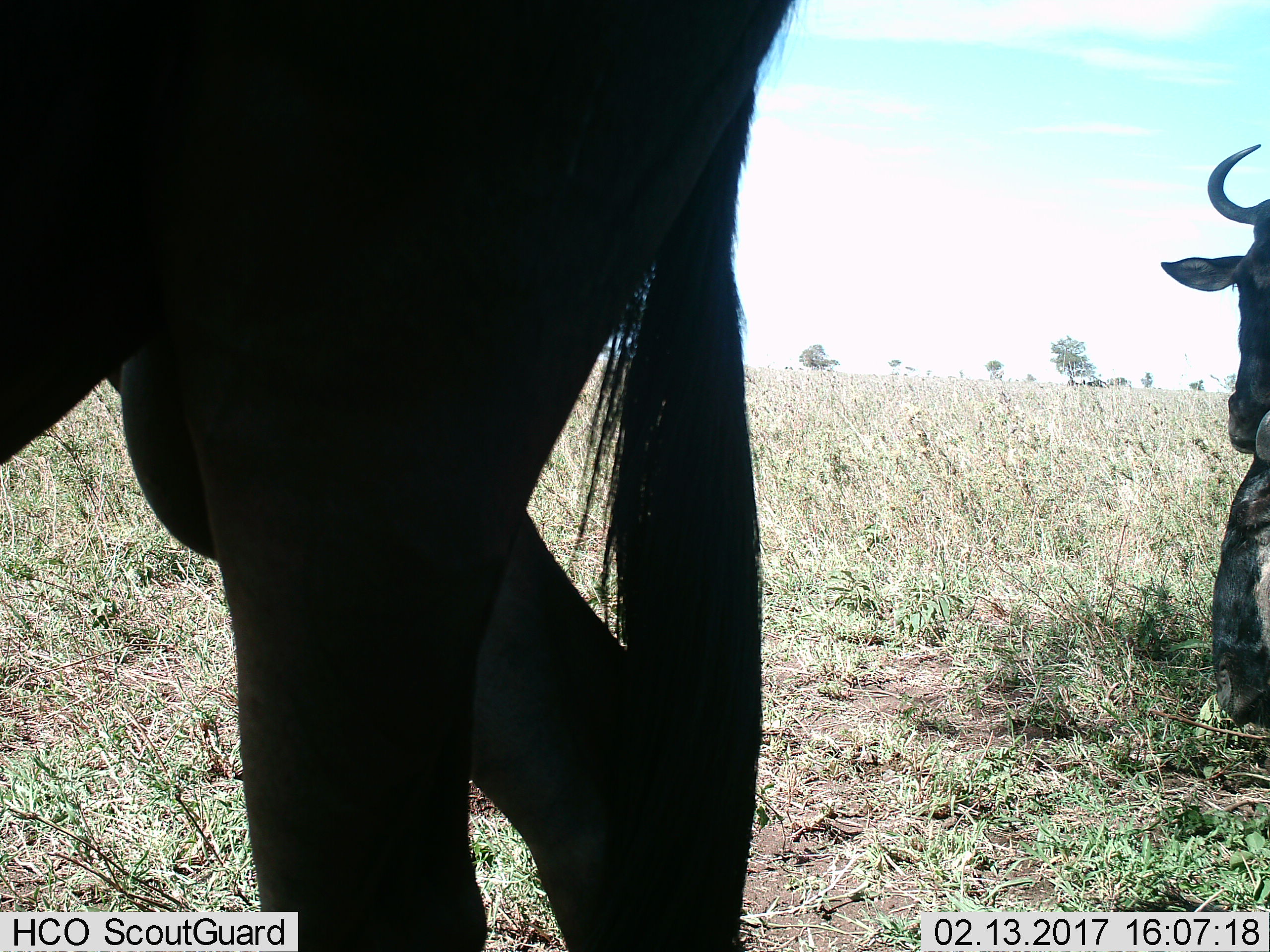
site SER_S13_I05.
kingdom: Animalia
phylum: Chordata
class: Mammalia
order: Artiodactyla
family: Bovidae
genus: Connochaetes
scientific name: Connochaetes taurinus taurinus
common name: blue wildebeest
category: wildebeestblue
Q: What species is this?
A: Wildebeestblue (blue wildebeest) (Connochaetes taurinus taurinus).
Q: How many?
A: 2.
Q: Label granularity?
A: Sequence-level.